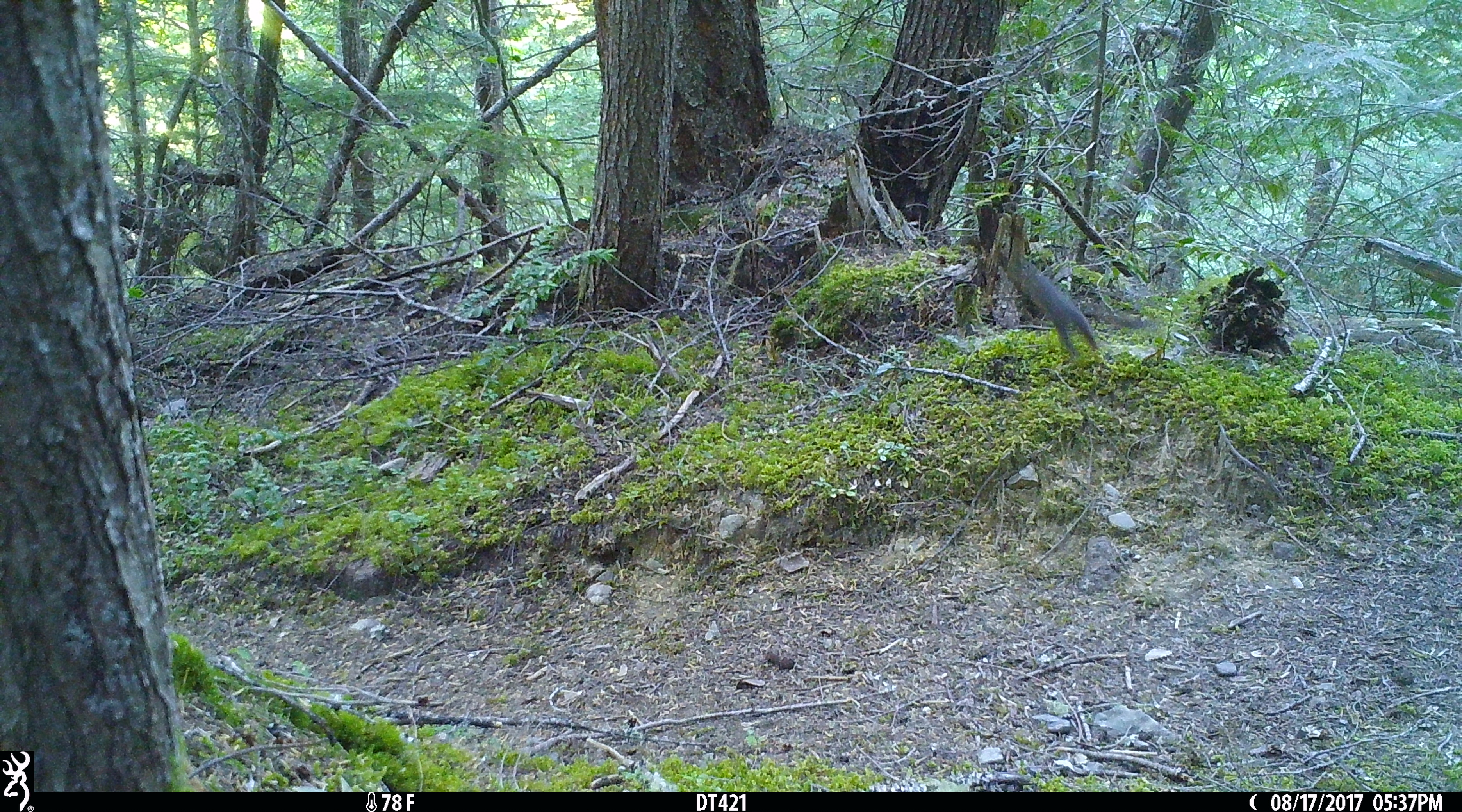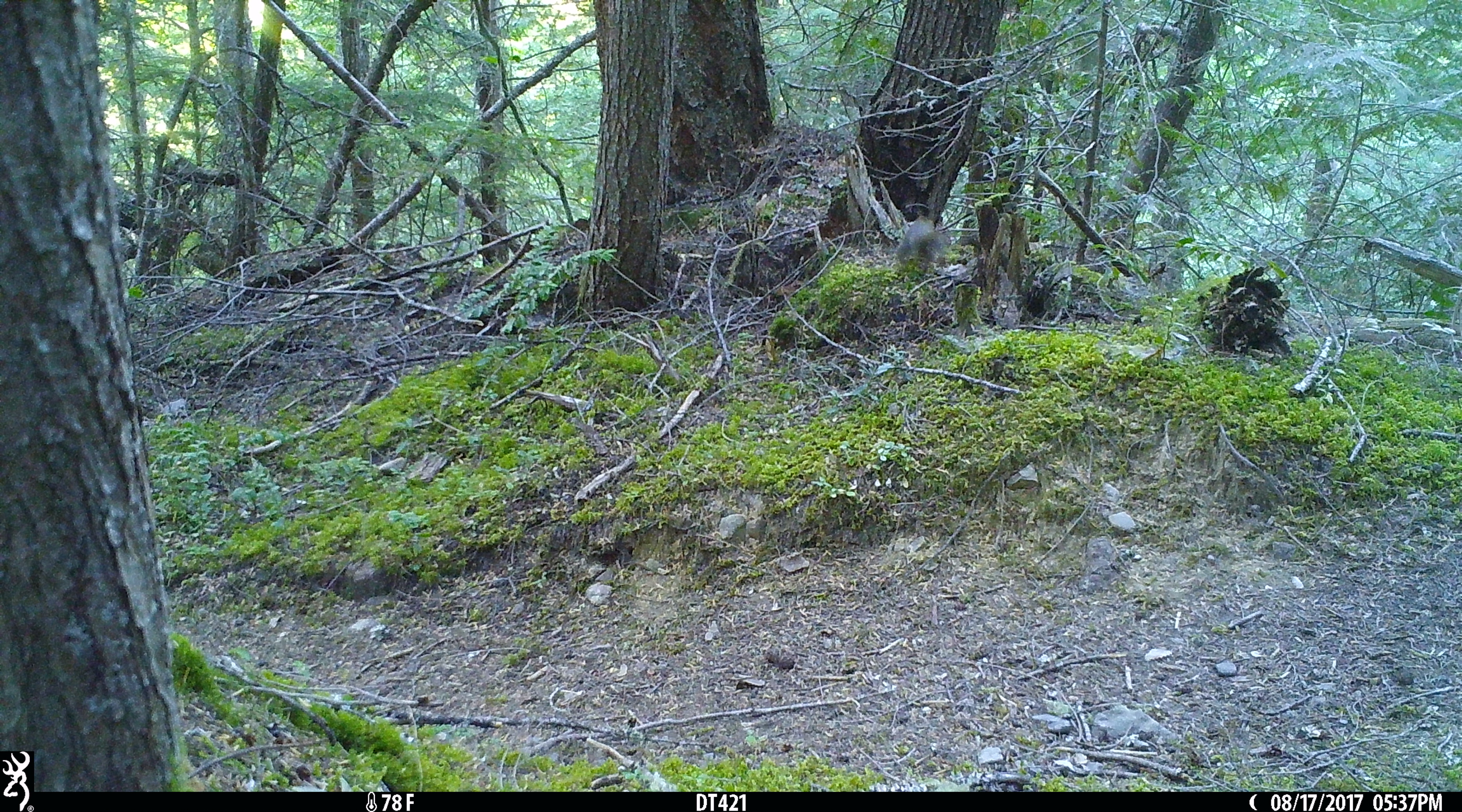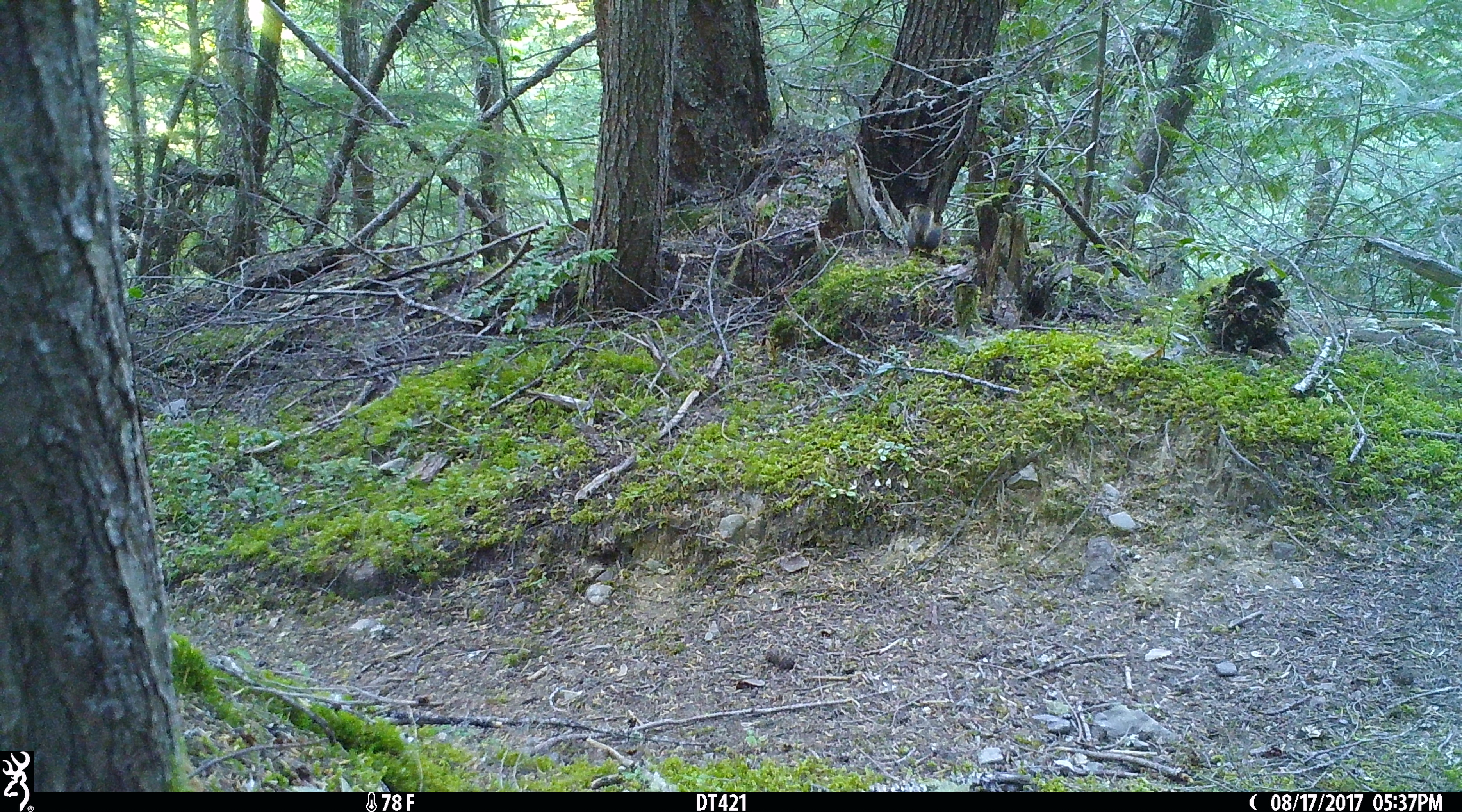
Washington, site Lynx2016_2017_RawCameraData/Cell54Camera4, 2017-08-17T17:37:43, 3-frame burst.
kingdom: Animalia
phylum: Chordata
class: Mammalia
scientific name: Mammalia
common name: small mammal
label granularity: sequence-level